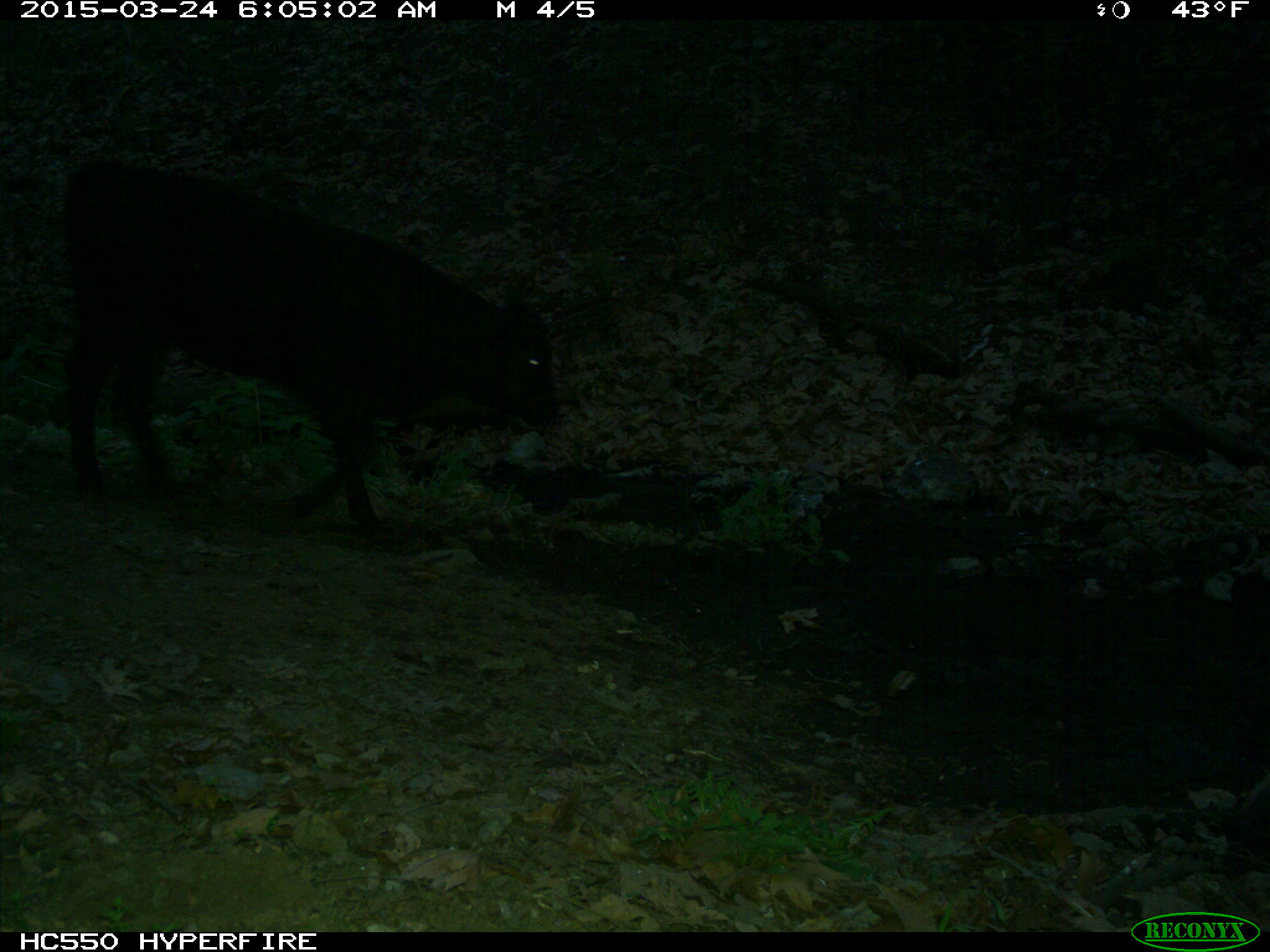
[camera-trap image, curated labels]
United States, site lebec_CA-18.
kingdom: Animalia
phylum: Chordata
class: Mammalia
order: Artiodactyla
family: Bovidae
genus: Bos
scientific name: Bos taurus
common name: domestic cow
Bos taurus (domestic cow).